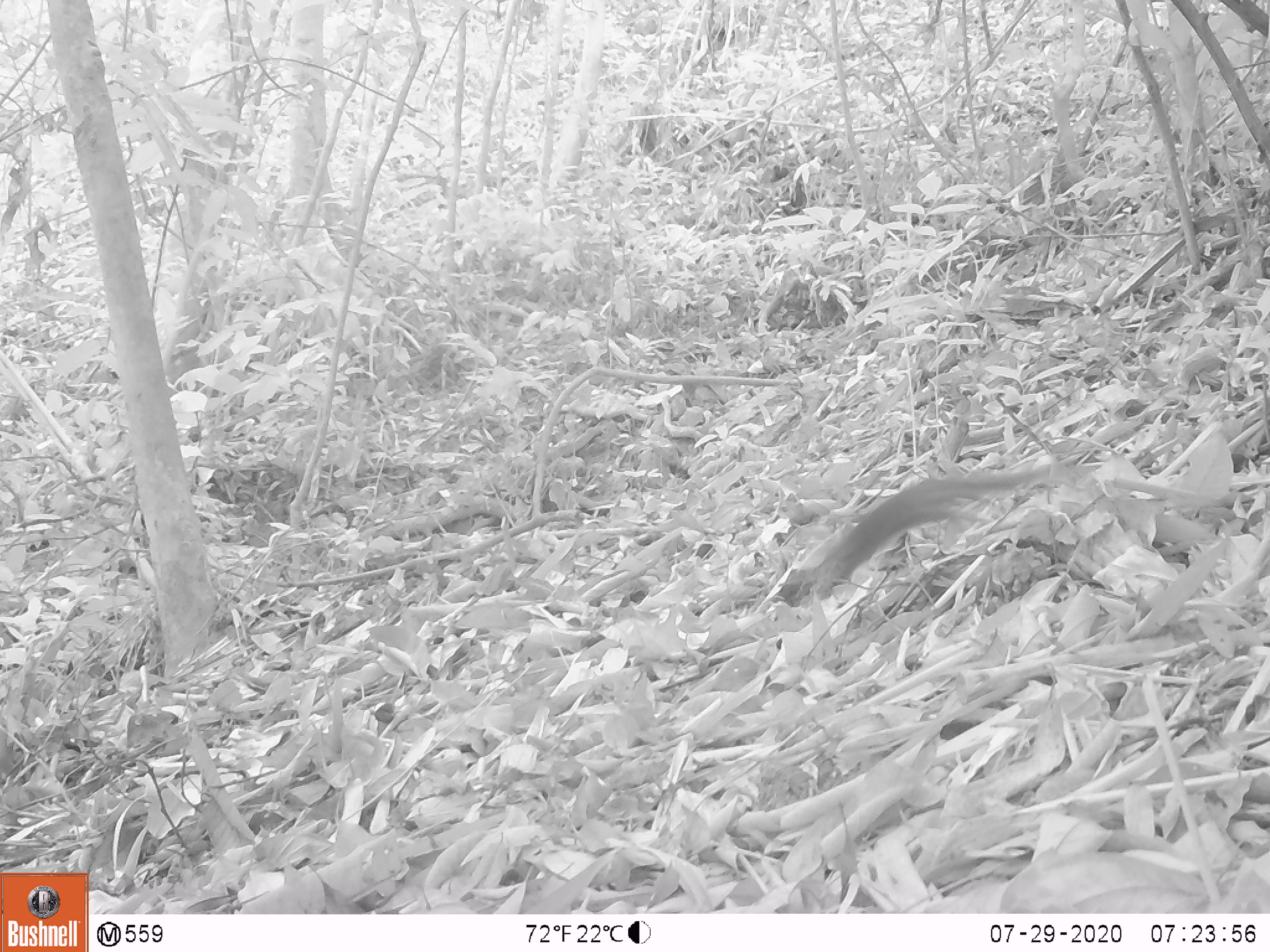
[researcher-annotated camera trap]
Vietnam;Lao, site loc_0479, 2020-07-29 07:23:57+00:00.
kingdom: Animalia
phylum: Chordata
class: Mammalia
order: Rodentia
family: Sciuridae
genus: Dremomys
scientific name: Dremomys rufigenis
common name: red-cheeked squirrel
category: red cheeked squirrel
Red cheeked squirrel (red-cheeked squirrel) (Dremomys rufigenis). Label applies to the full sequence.